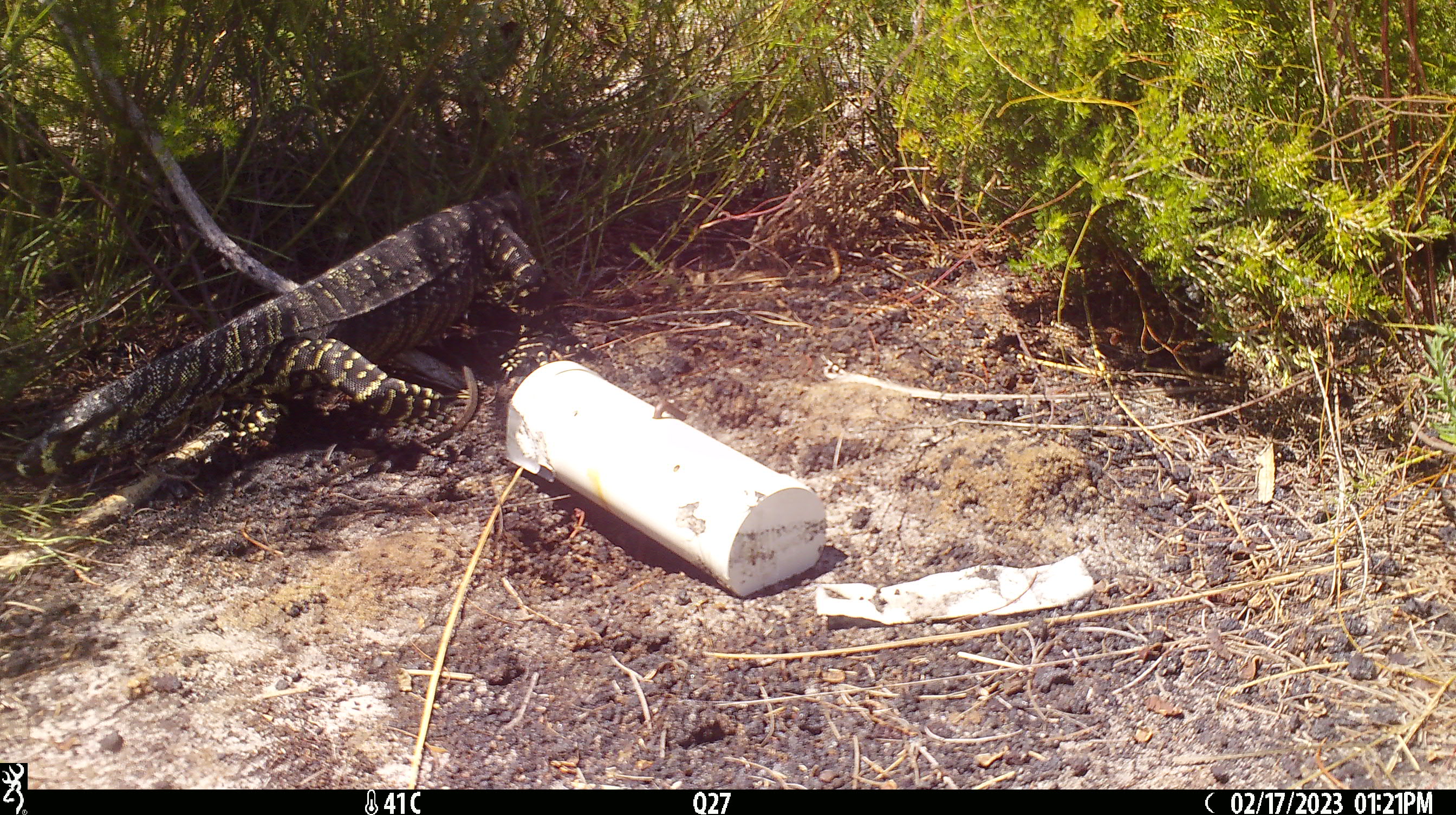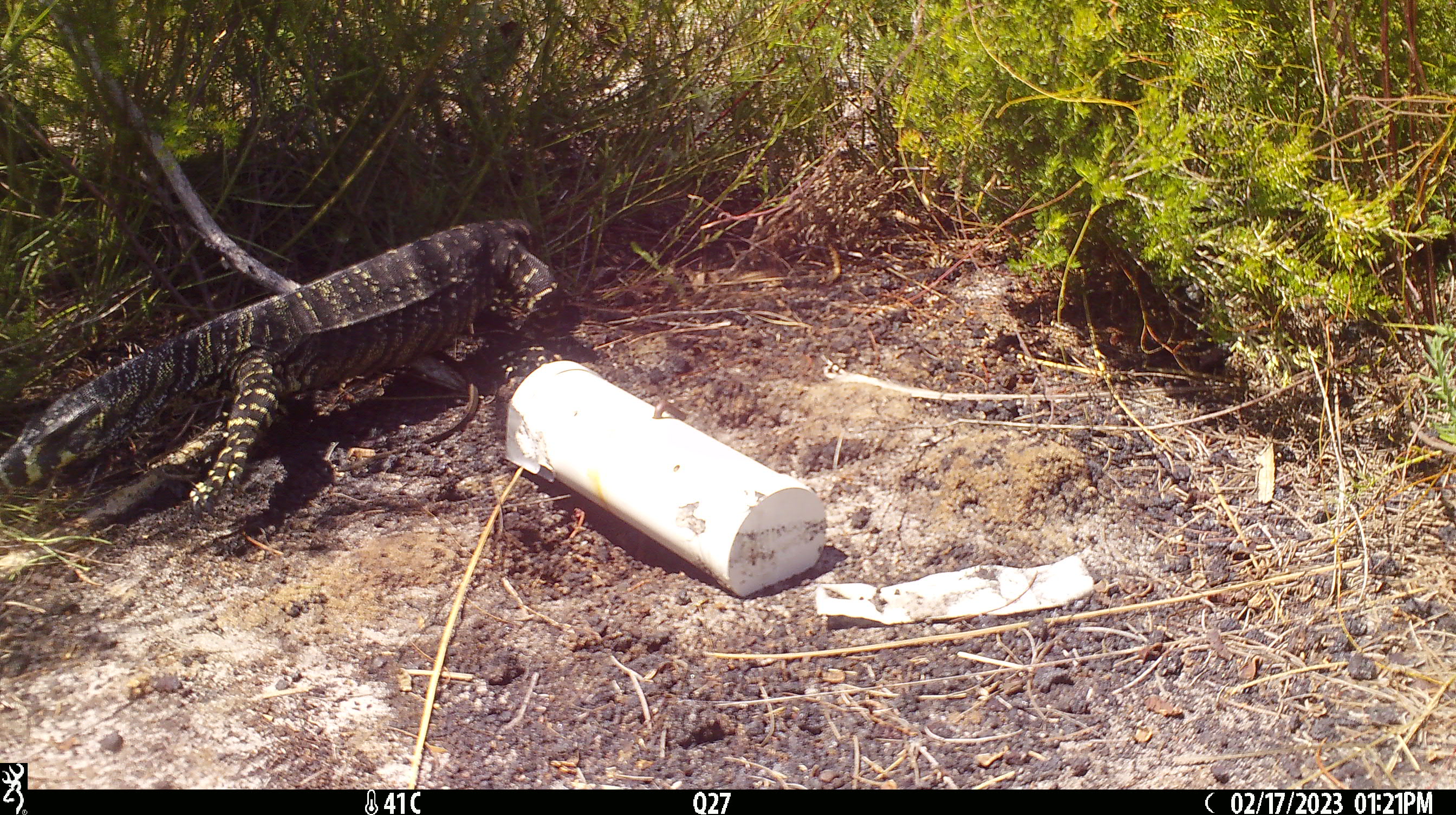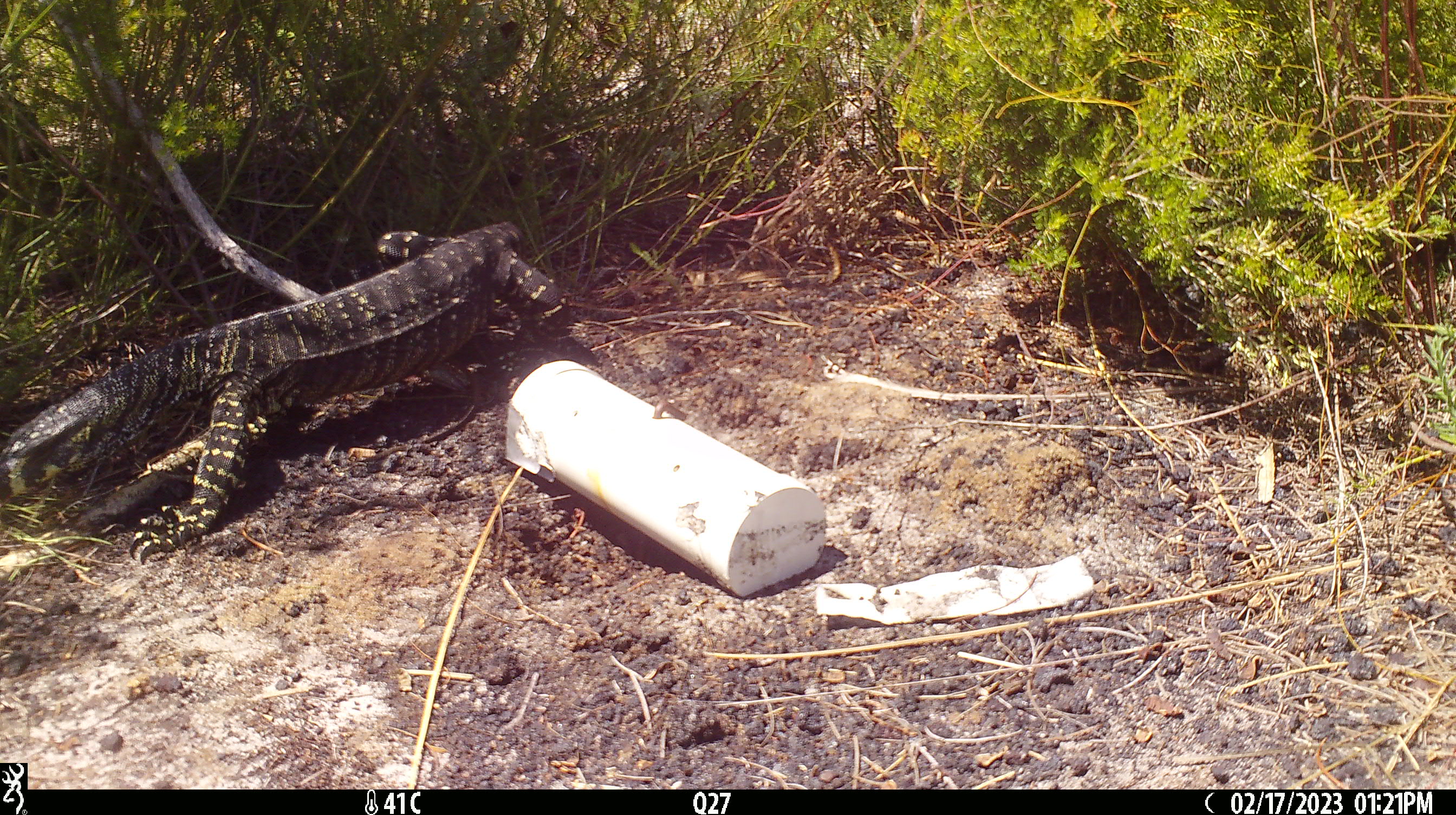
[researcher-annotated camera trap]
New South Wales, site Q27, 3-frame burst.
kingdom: Animalia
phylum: Chordata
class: Reptilia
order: Squamata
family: Varanidae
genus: Varanus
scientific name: Varanus varius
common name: lace monitor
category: goanna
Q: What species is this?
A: Goanna (lace monitor) (Varanus varius).